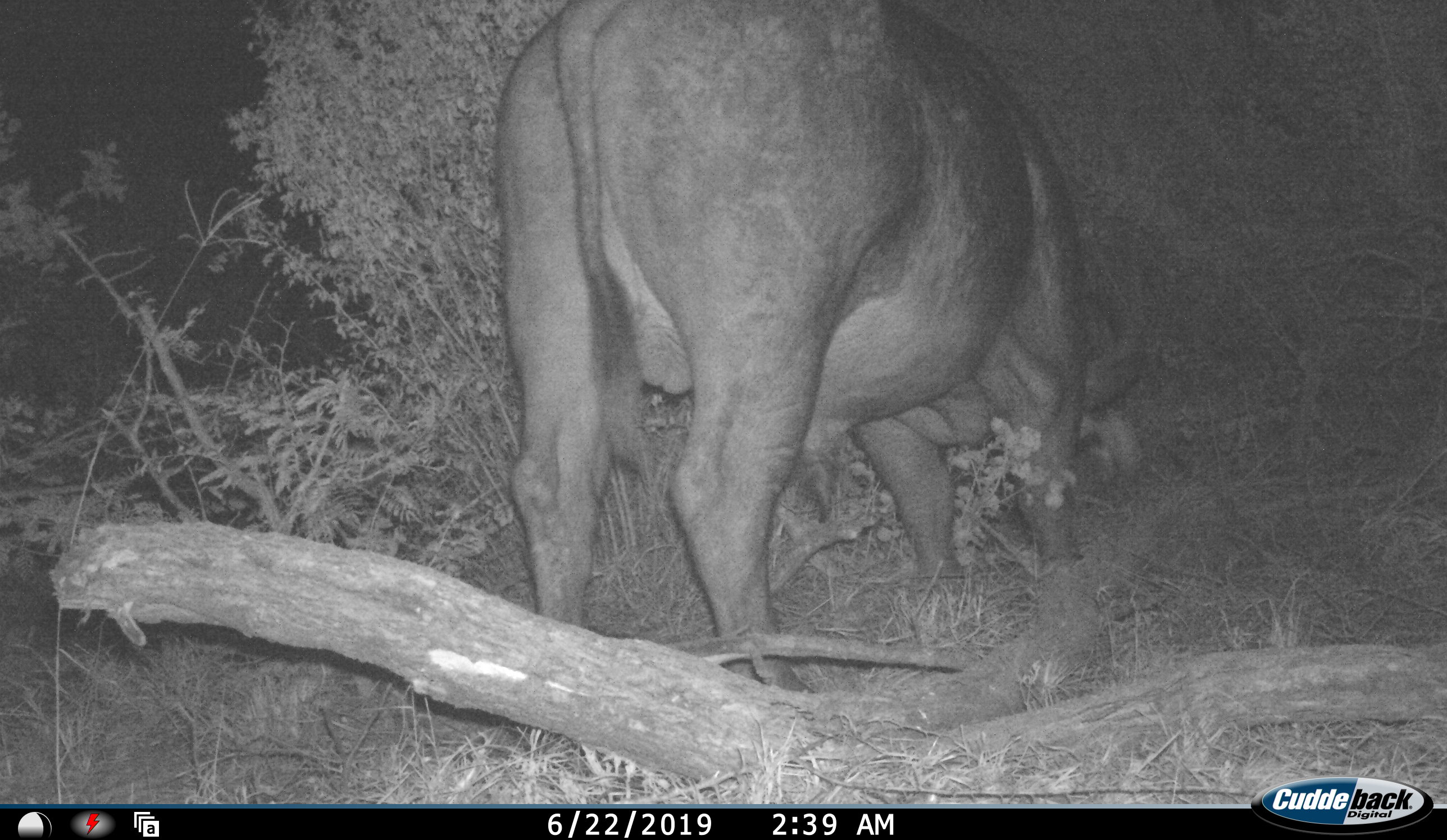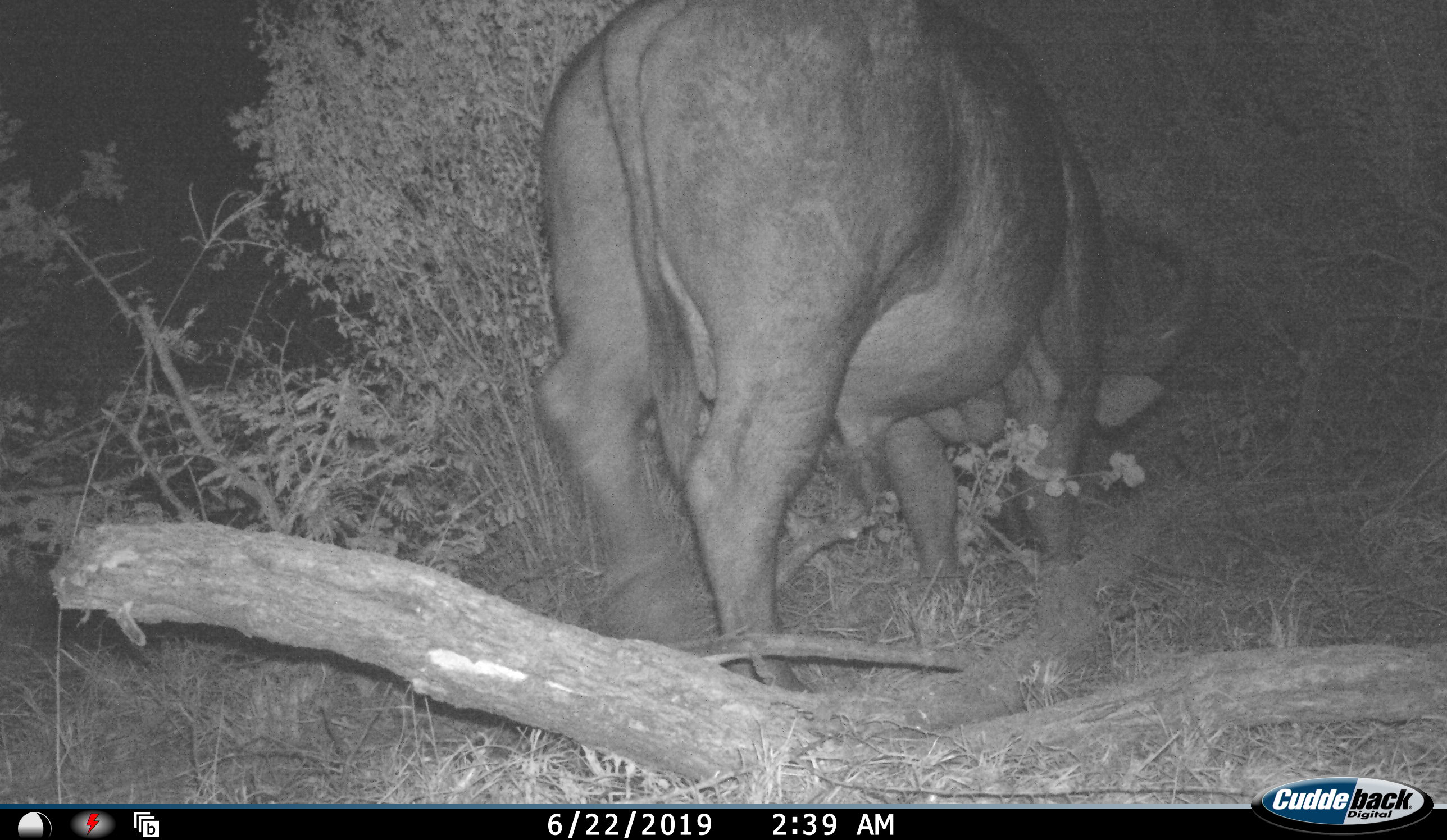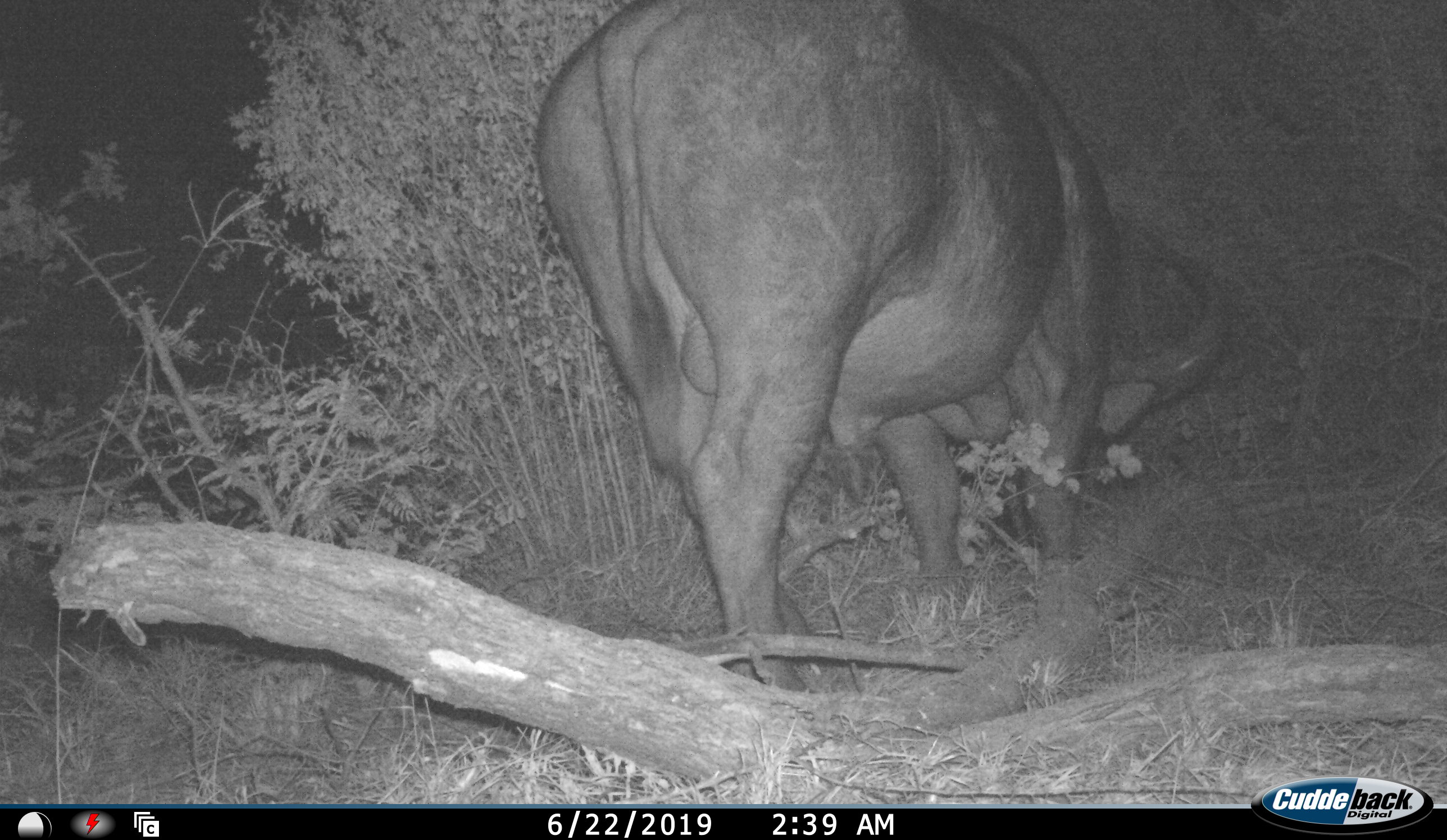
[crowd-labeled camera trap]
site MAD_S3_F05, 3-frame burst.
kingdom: Animalia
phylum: Chordata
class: Mammalia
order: Artiodactyla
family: Bovidae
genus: Syncerus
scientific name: Syncerus caffer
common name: african buffalo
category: buffalo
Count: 1.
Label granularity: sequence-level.